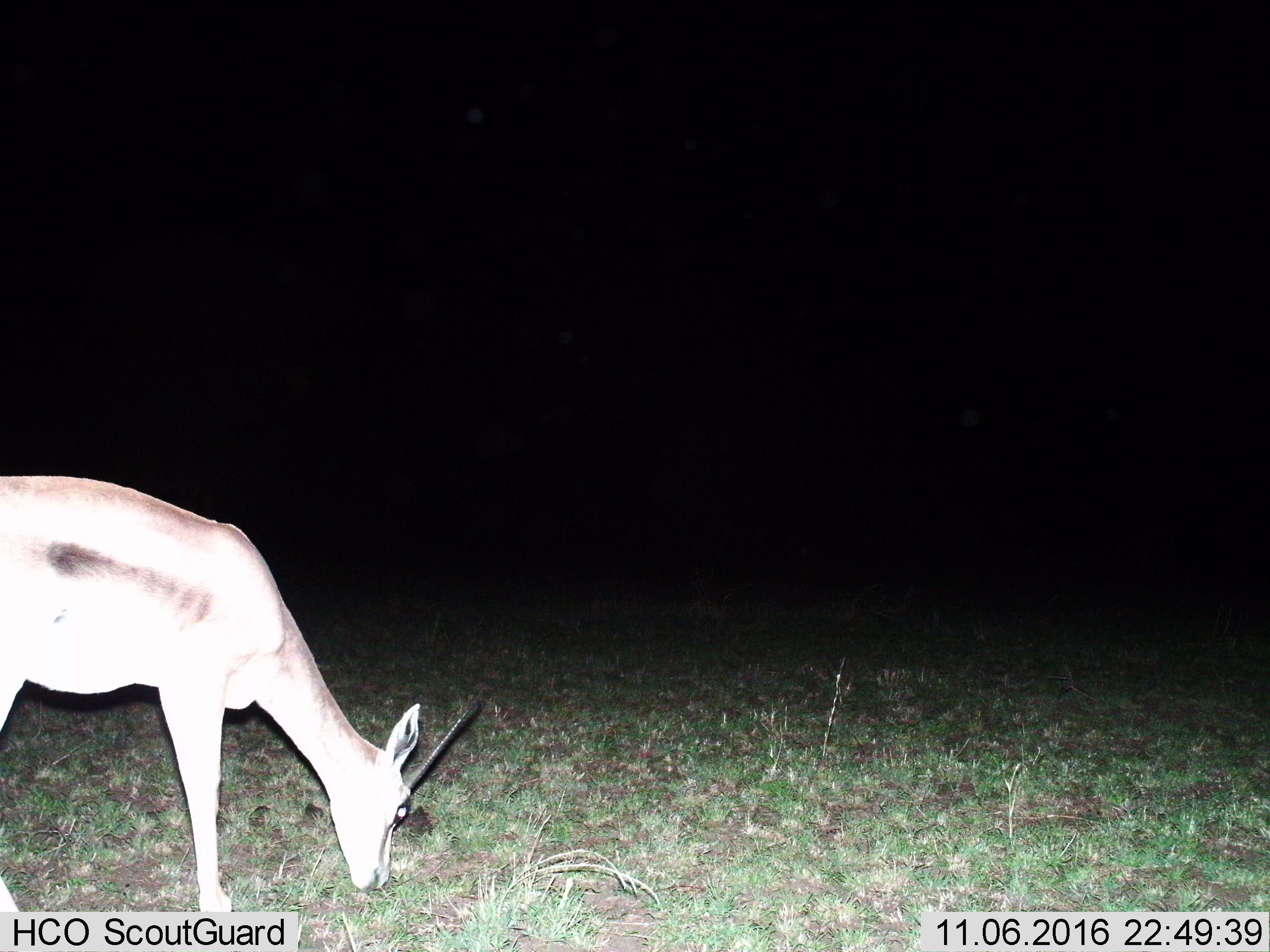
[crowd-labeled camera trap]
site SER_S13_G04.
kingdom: Animalia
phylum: Chordata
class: Mammalia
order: Artiodactyla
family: Bovidae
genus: Eudorcas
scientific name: Eudorcas thomsonii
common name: thomson's gazelle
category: gazellethomsons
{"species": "gazellethomsons (thomson's gazelle) (Eudorcas thomsonii)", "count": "1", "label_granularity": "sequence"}